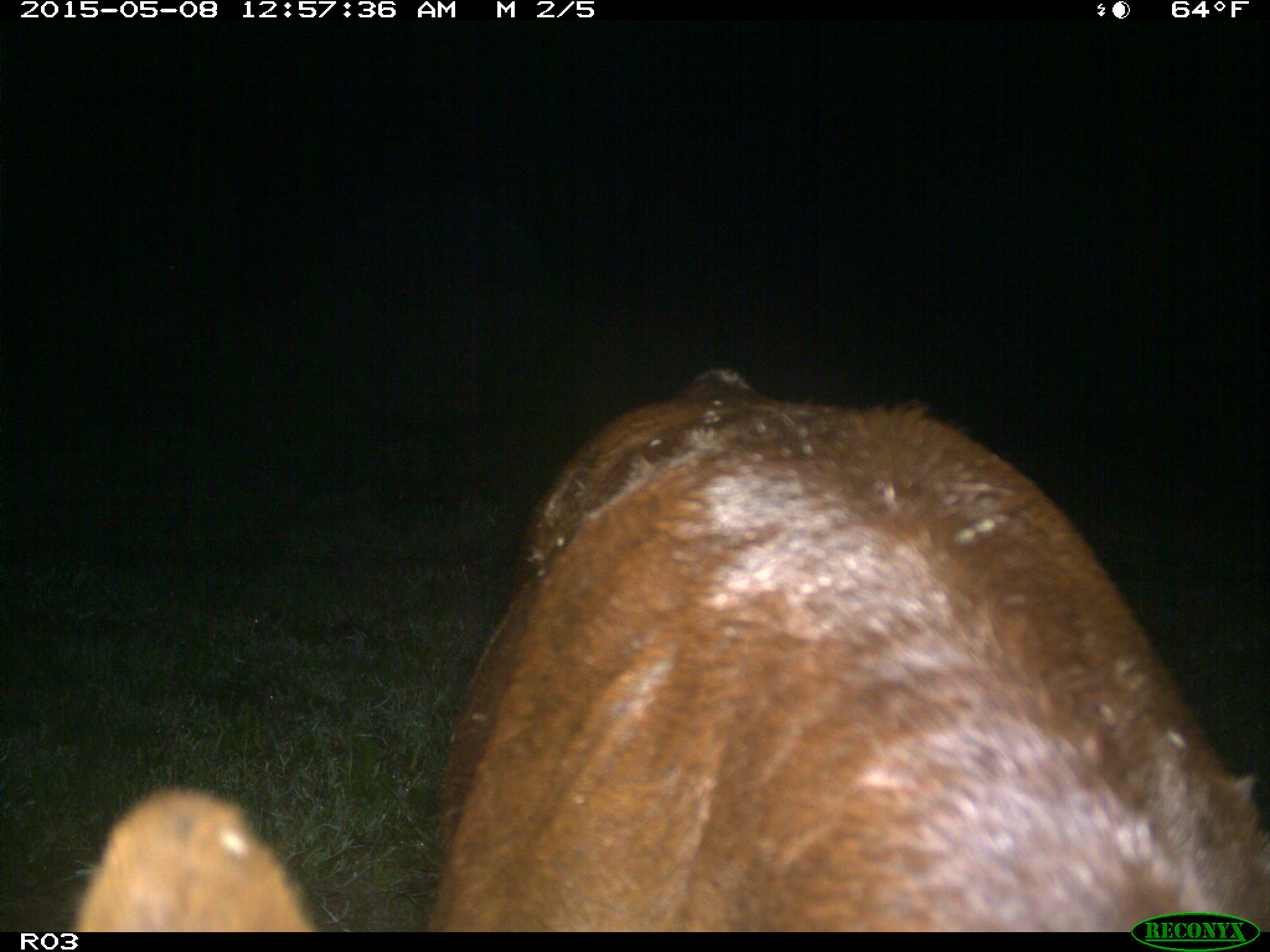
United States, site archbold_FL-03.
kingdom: Animalia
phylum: Chordata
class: Mammalia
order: Artiodactyla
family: Bovidae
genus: Bos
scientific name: Bos taurus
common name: domestic cow